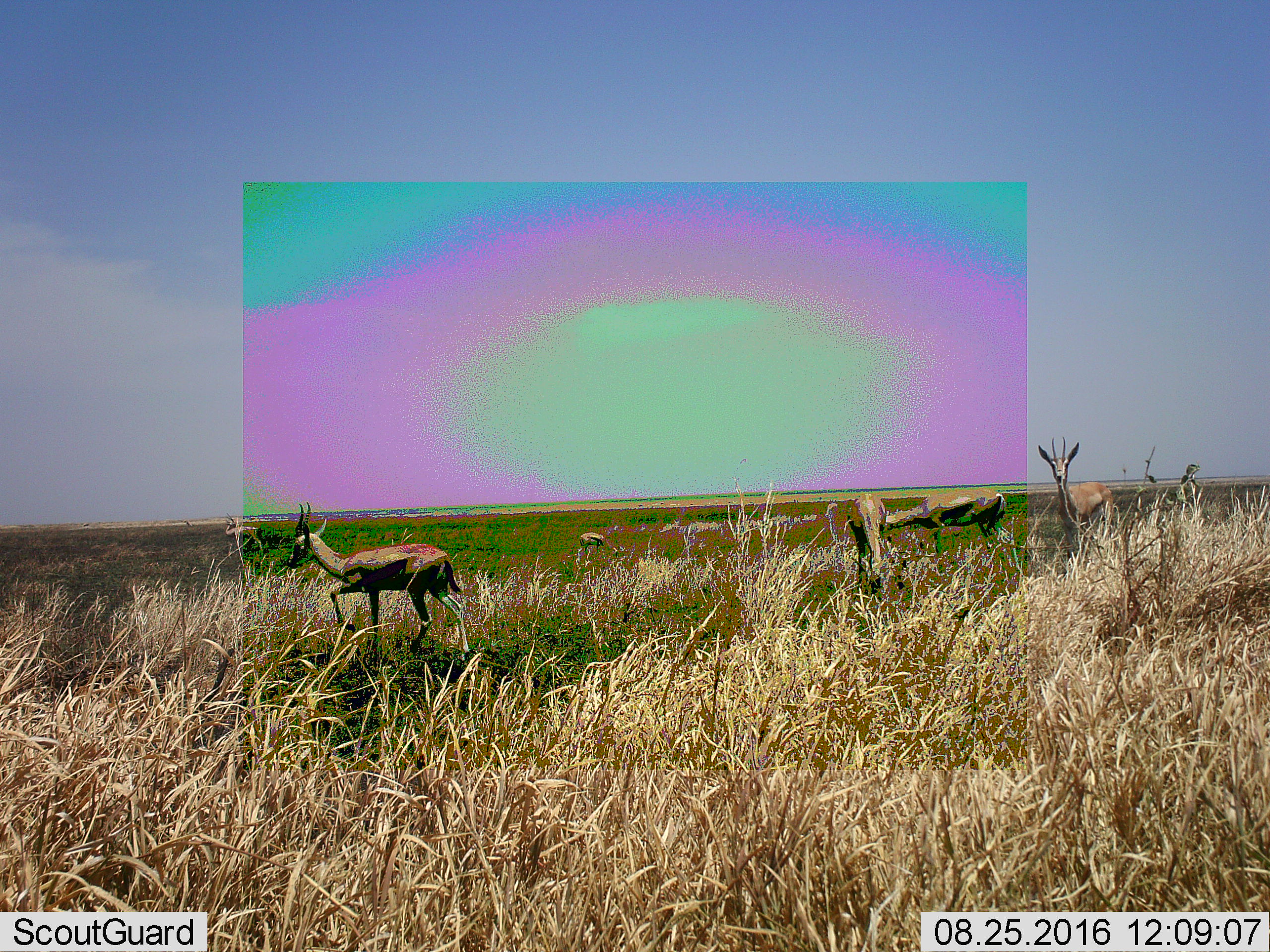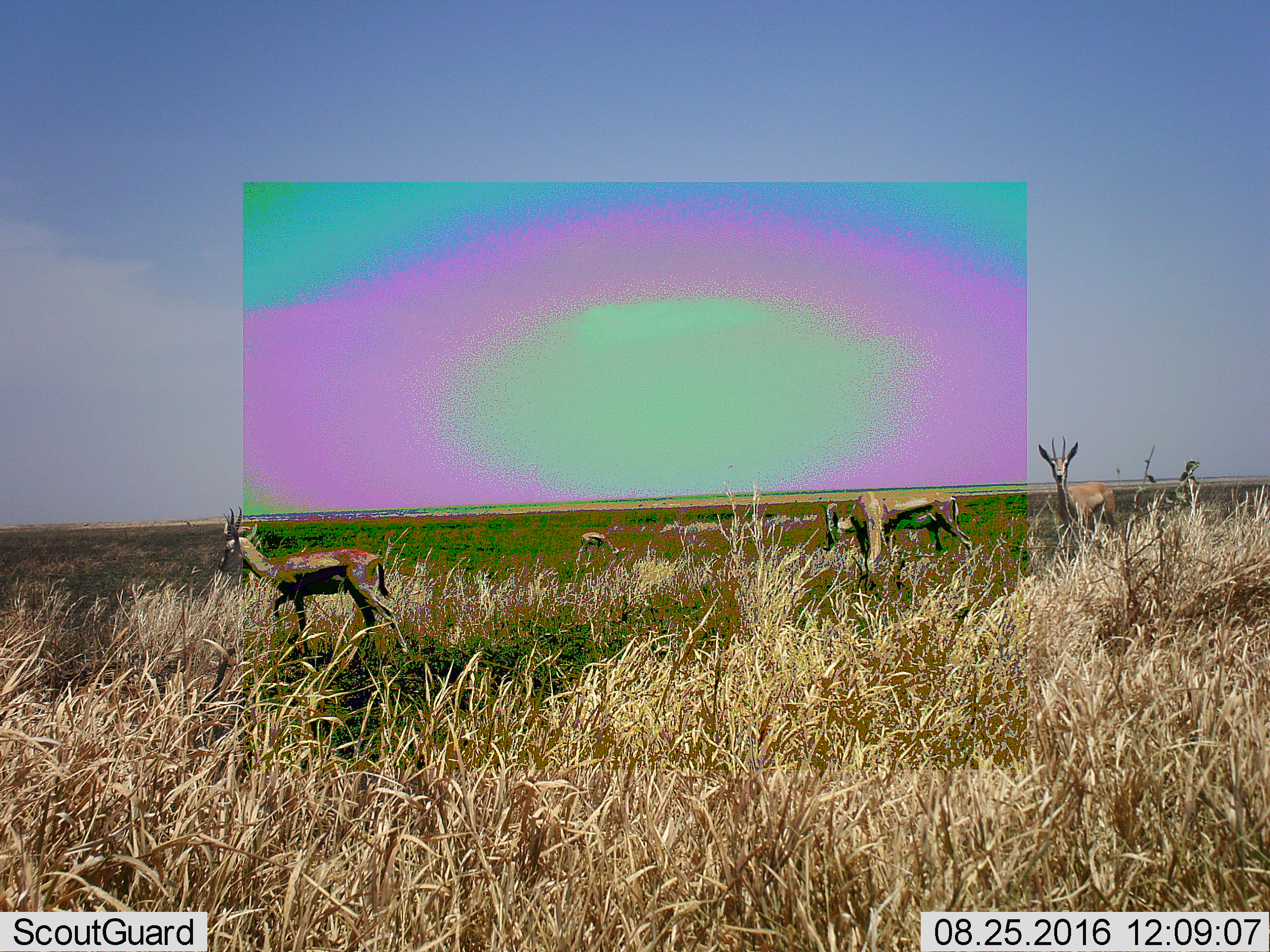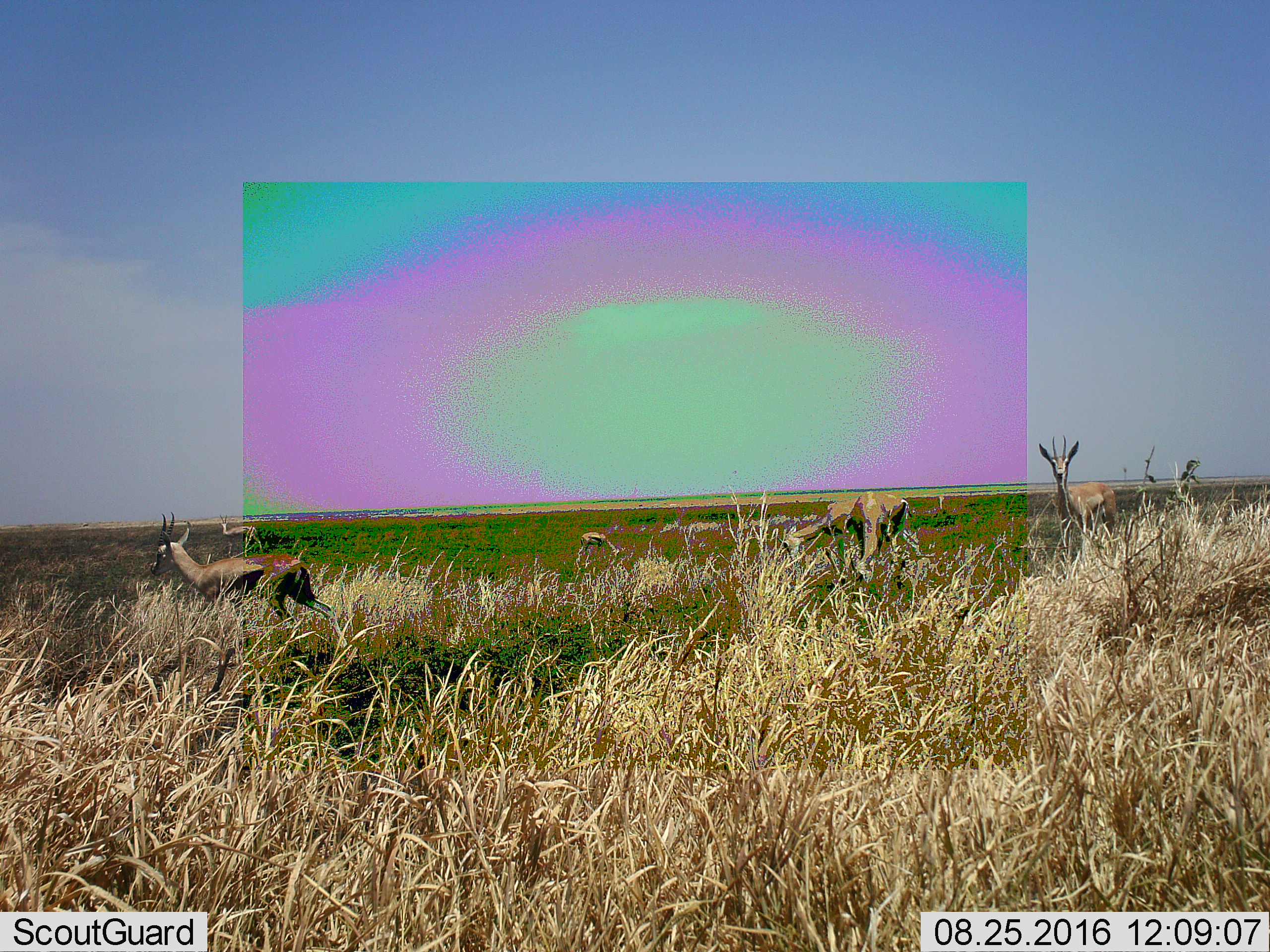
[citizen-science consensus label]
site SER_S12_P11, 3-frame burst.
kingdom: Animalia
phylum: Chordata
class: Mammalia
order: Artiodactyla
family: Bovidae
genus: Eudorcas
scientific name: Eudorcas thomsonii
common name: thomson's gazelle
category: gazellethomsons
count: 6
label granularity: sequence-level